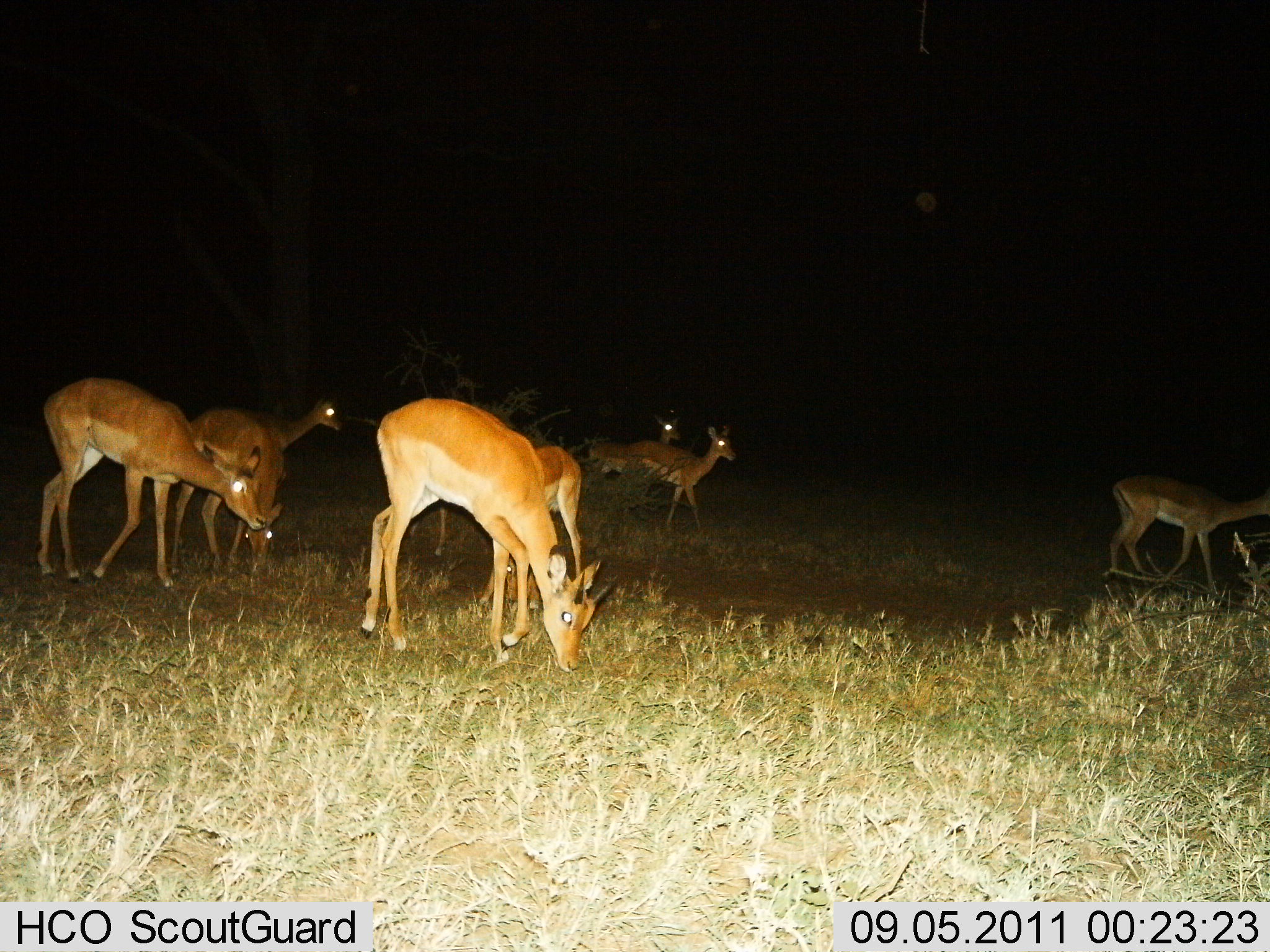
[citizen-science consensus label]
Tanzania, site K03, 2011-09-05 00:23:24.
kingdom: Animalia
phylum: Chordata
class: Mammalia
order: Artiodactyla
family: Bovidae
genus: Nanger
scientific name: Nanger granti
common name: grant's gazelle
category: gazellegrants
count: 8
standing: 40%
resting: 0%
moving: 40%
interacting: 0%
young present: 0%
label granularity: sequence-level